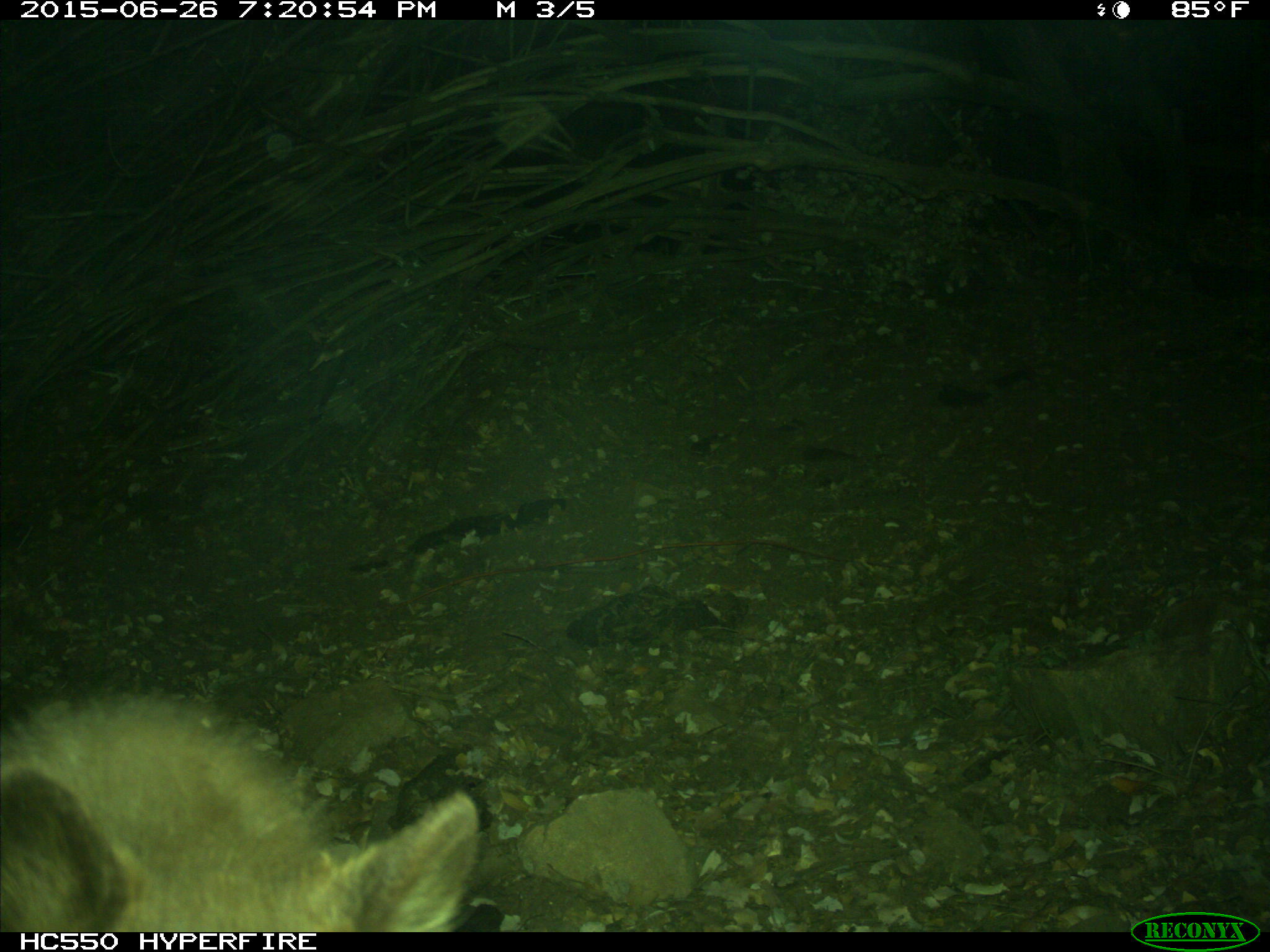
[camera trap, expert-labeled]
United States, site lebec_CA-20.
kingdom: Animalia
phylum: Chordata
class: Mammalia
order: Carnivora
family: Ursidae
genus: Ursus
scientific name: Ursus americanus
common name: american black bear